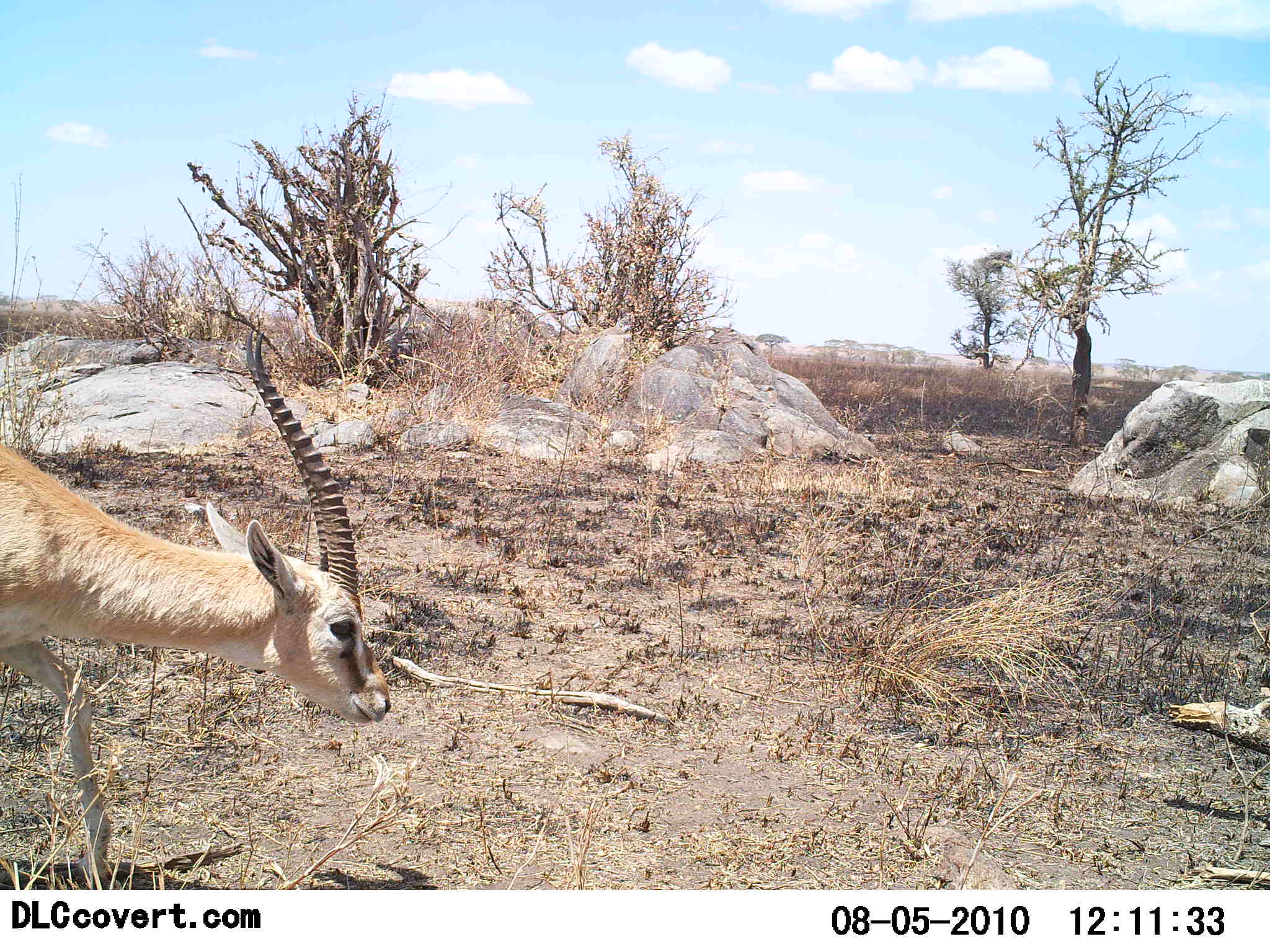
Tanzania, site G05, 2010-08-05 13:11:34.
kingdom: Animalia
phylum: Chordata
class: Mammalia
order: Artiodactyla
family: Bovidae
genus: Eudorcas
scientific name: Eudorcas thomsonii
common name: thomson's gazelle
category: gazellethomsons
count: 1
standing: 42%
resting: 0%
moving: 58%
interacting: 0%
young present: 0%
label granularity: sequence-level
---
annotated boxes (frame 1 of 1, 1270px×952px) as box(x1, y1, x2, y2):
animal: box(0, 328, 391, 889)